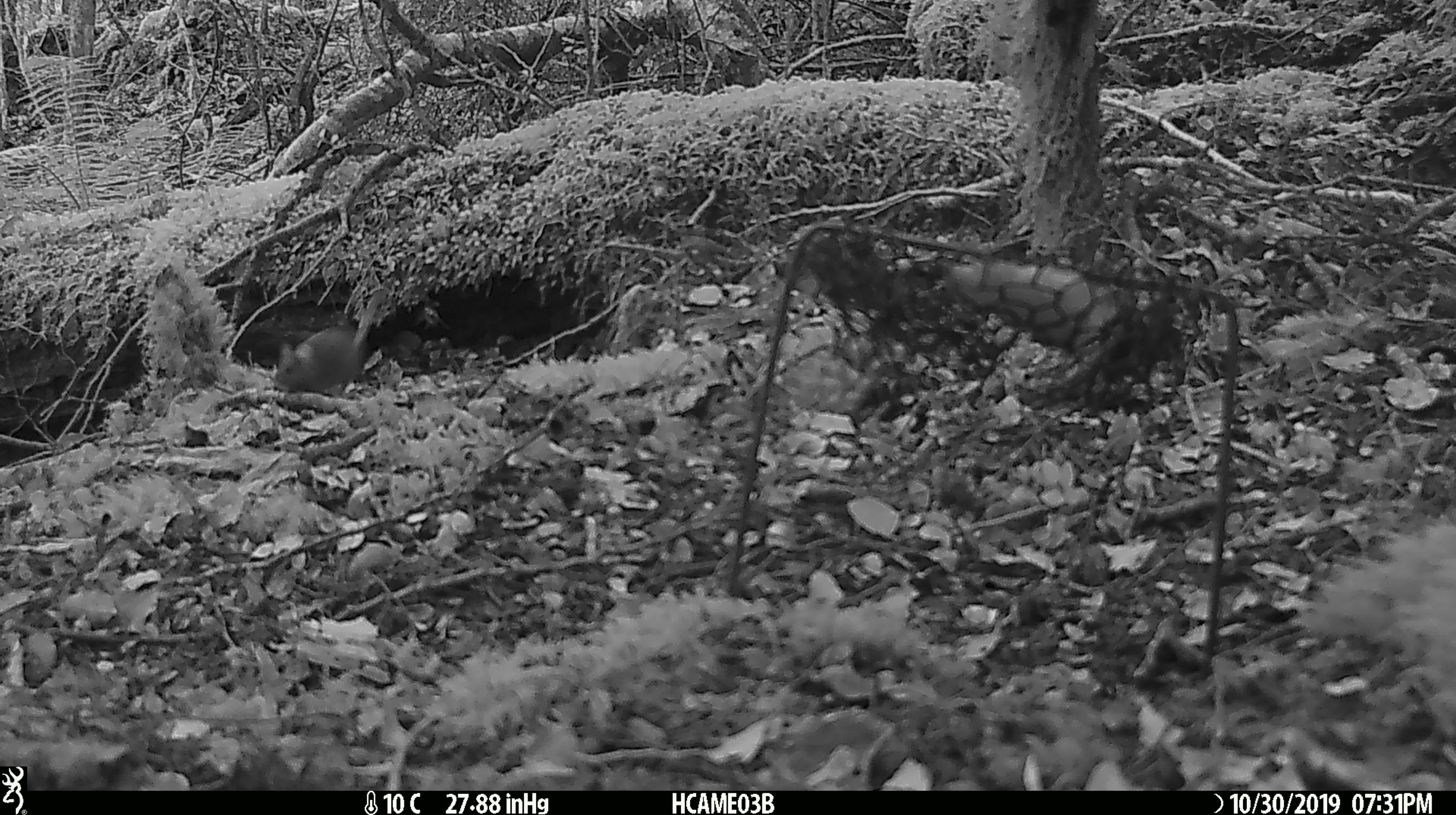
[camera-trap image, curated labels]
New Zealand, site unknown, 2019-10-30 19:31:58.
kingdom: Animalia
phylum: Chordata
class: Mammalia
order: Rodentia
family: Muridae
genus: Mus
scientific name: Mus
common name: mouse